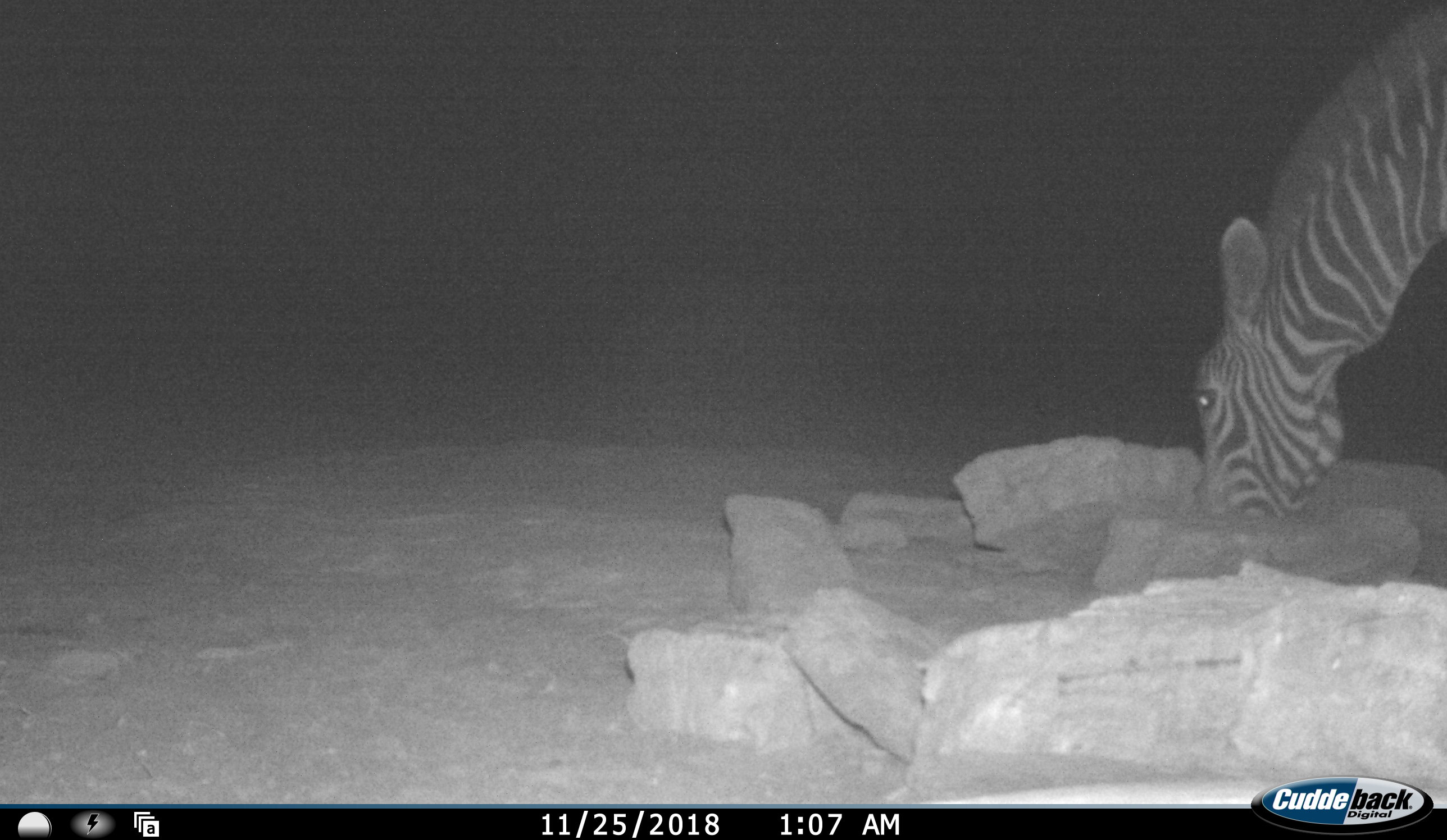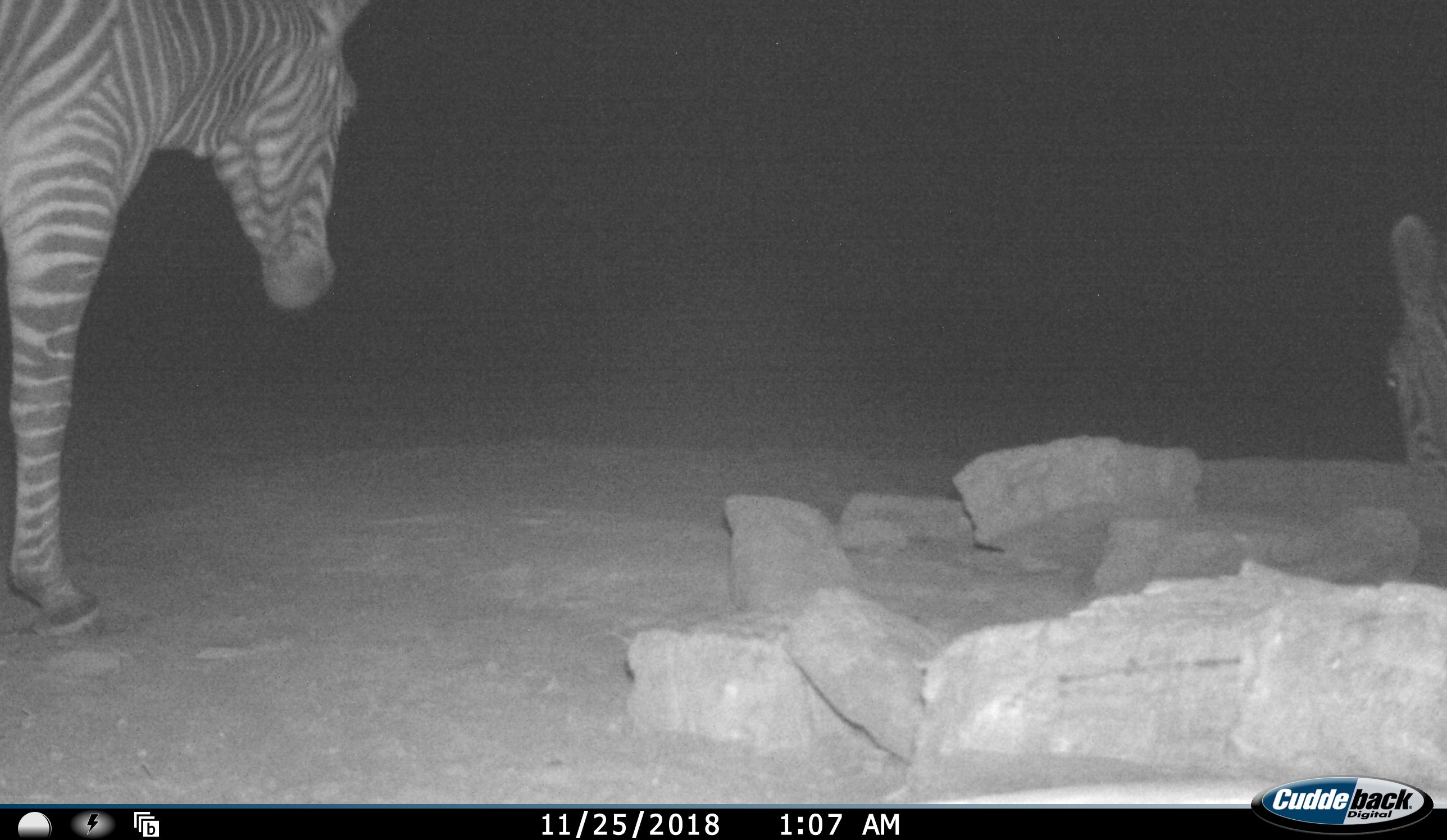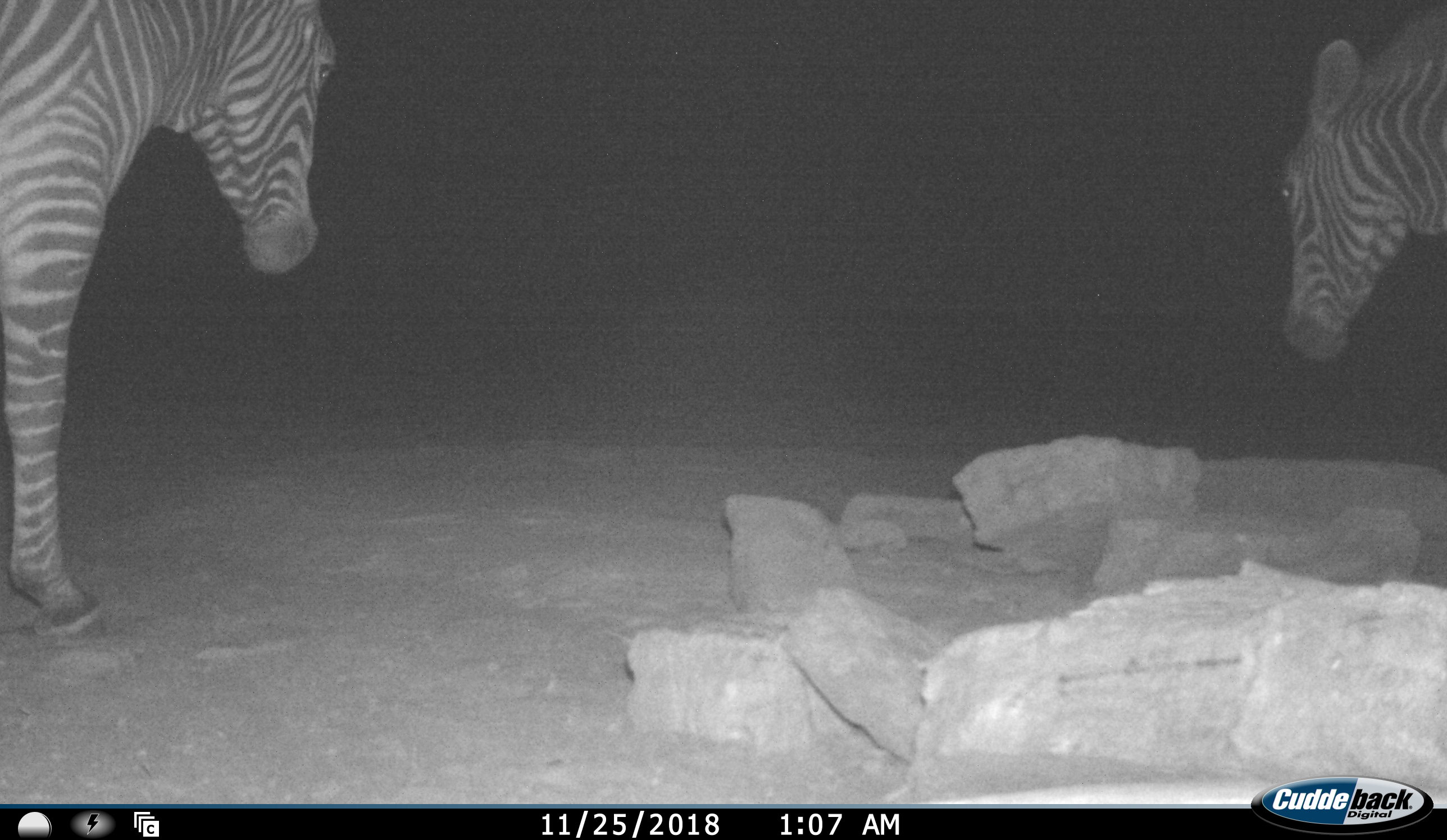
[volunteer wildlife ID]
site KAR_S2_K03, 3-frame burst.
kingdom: Animalia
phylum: Chordata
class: Mammalia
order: Perissodactyla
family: Equidae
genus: Equus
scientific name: Equus zebra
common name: mountain zebra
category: zebramountain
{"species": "zebramountain (mountain zebra) (Equus zebra)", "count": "2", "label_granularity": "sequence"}